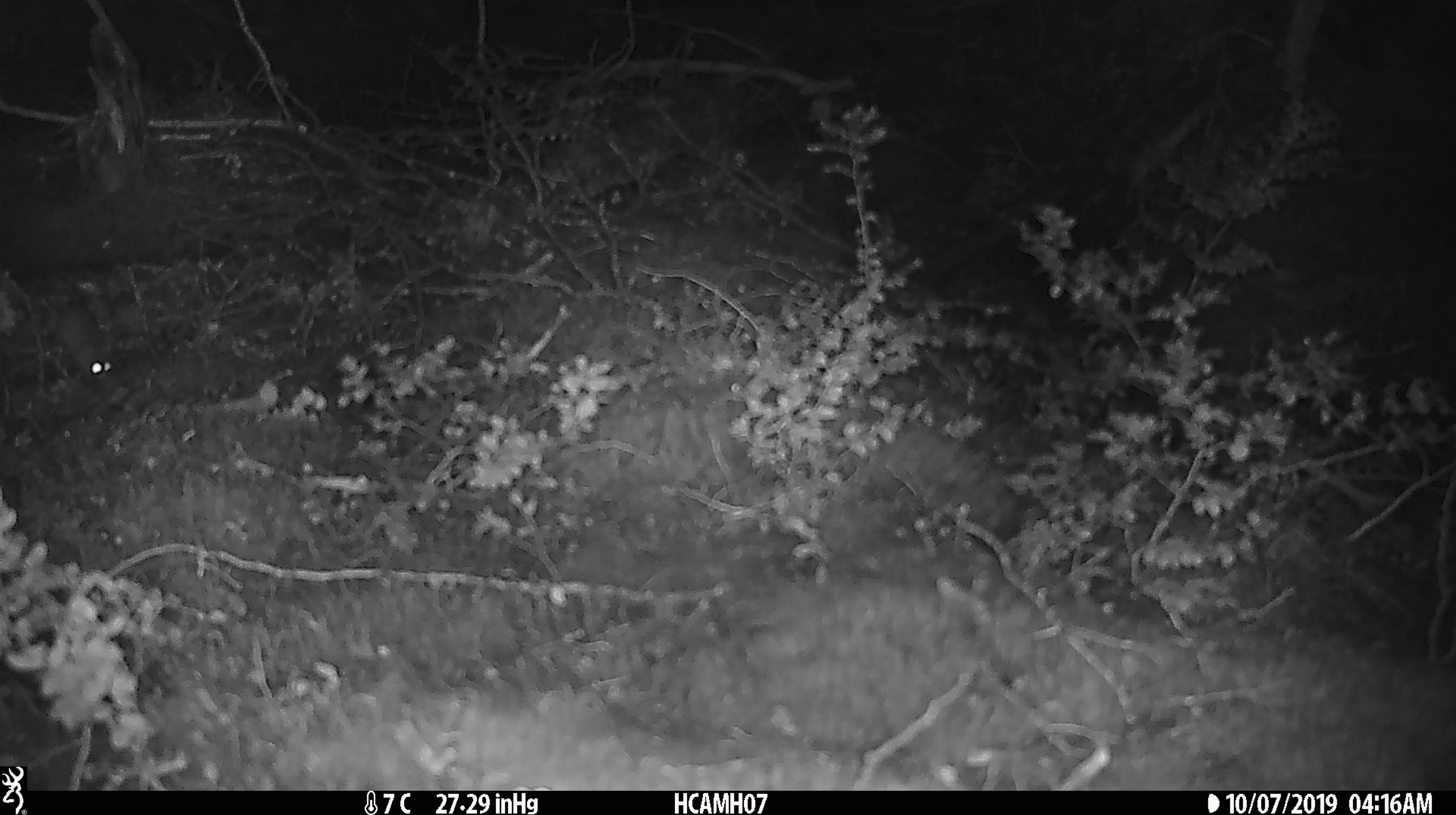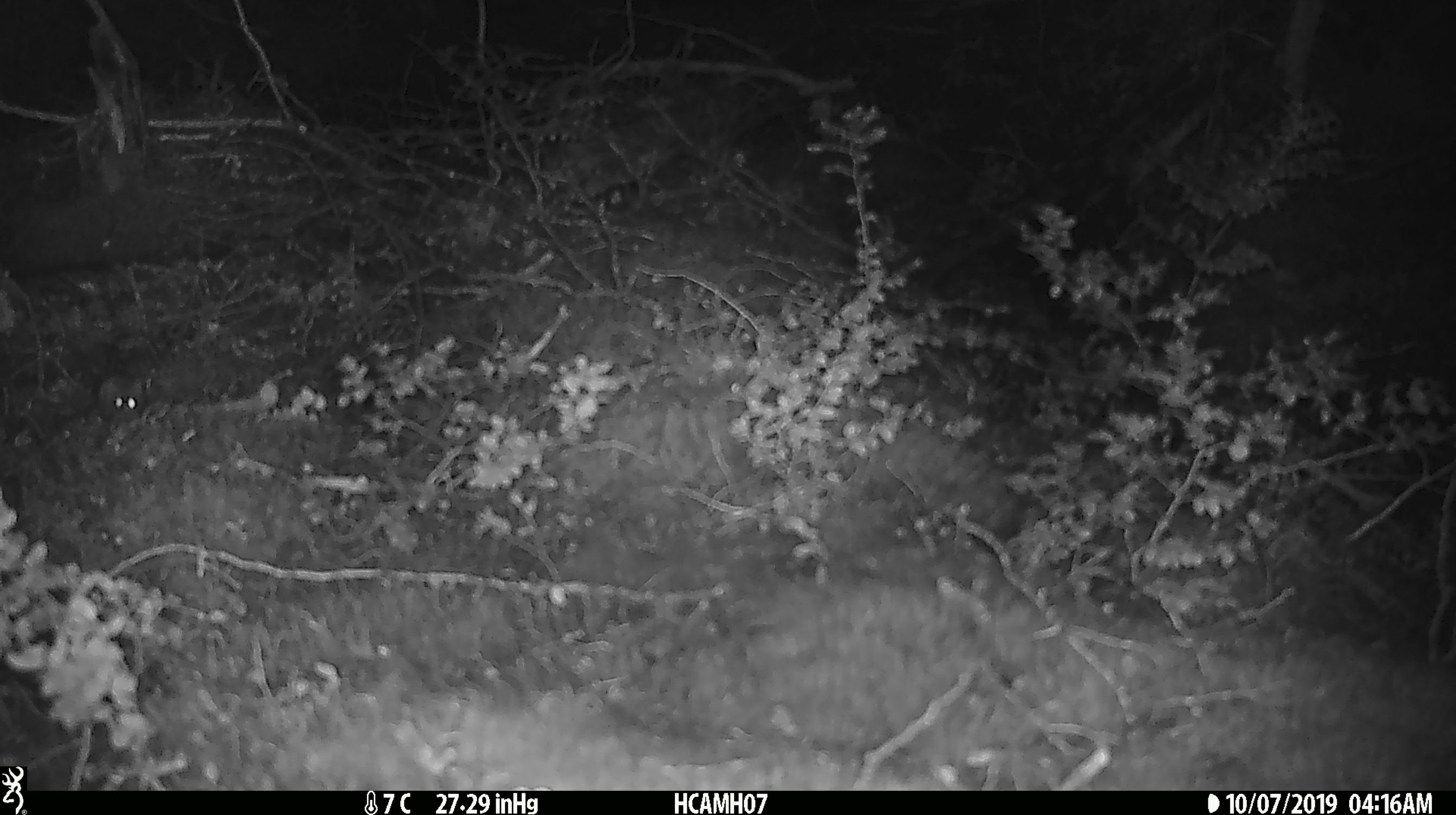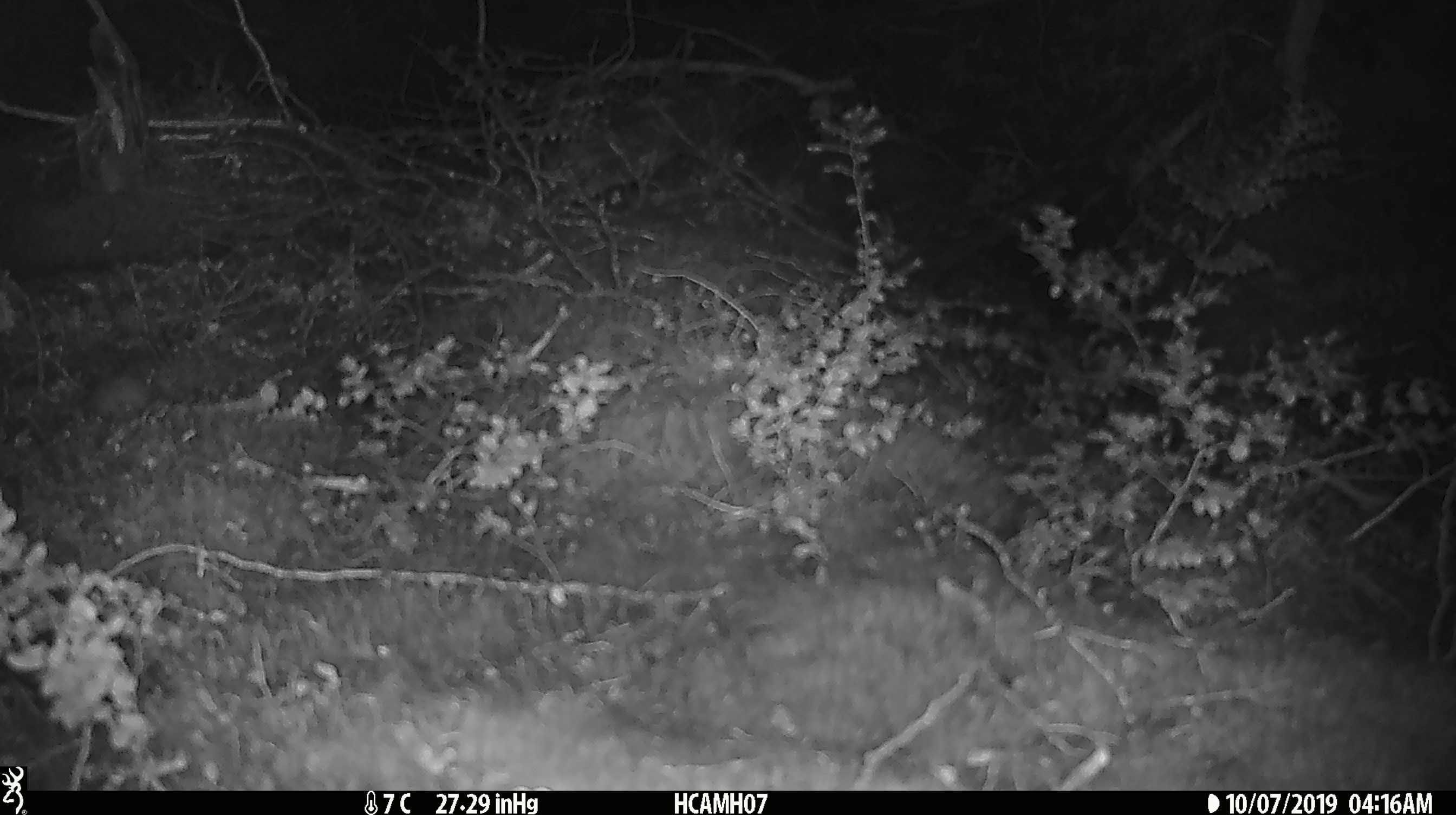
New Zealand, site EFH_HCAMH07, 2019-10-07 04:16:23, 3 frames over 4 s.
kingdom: Animalia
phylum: Chordata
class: Mammalia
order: Rodentia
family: Muridae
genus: Mus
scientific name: Mus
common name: mouse